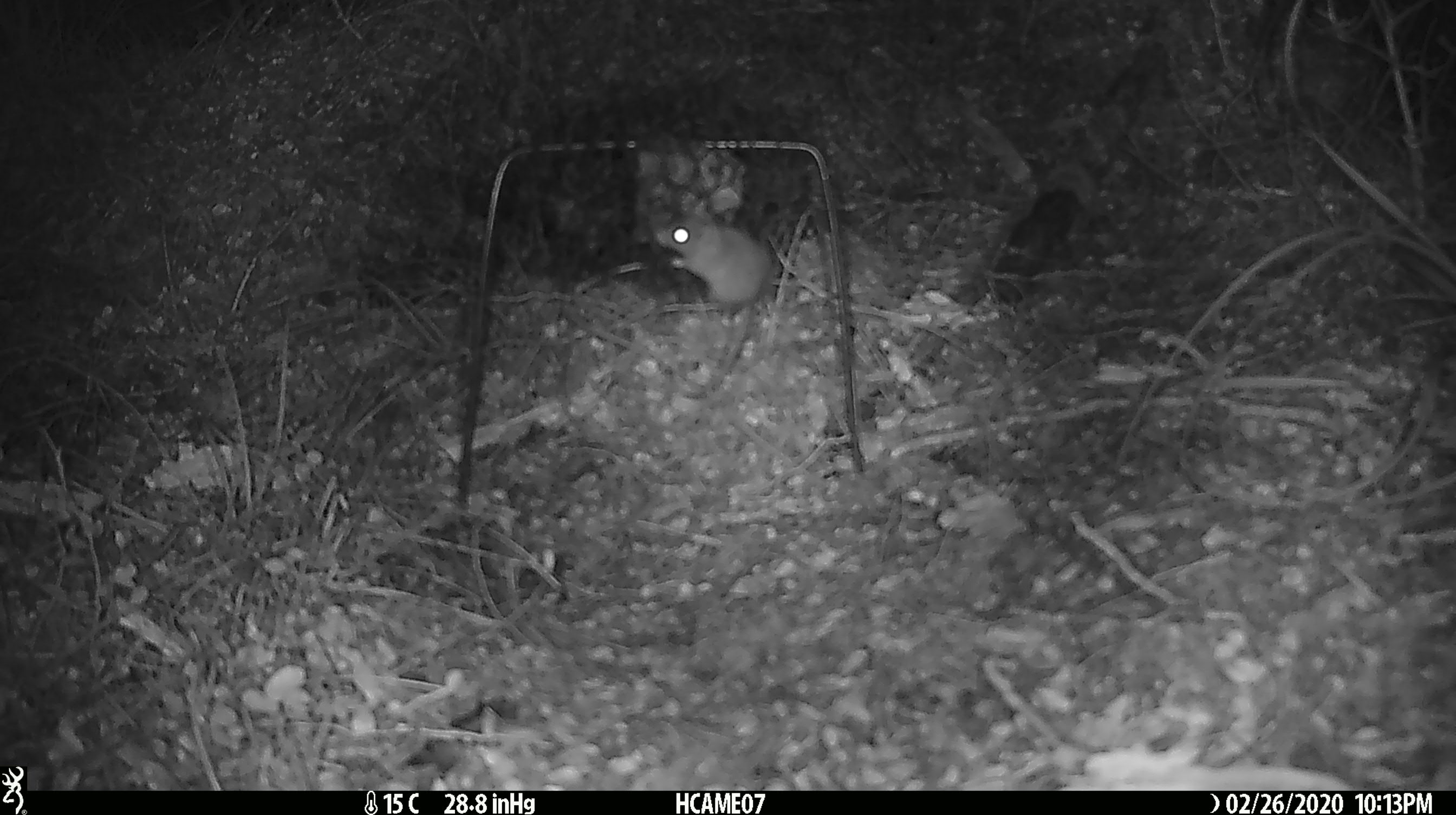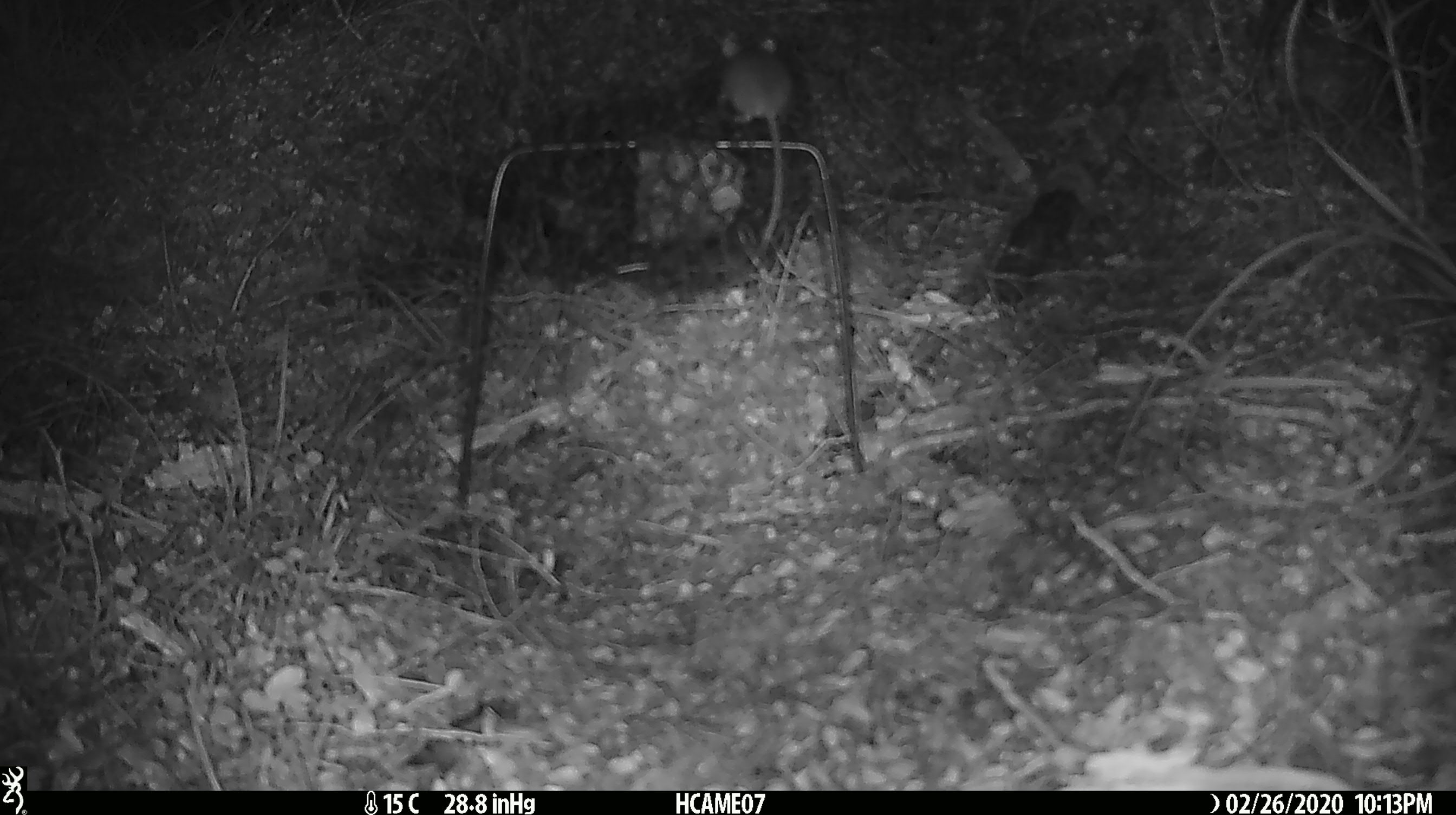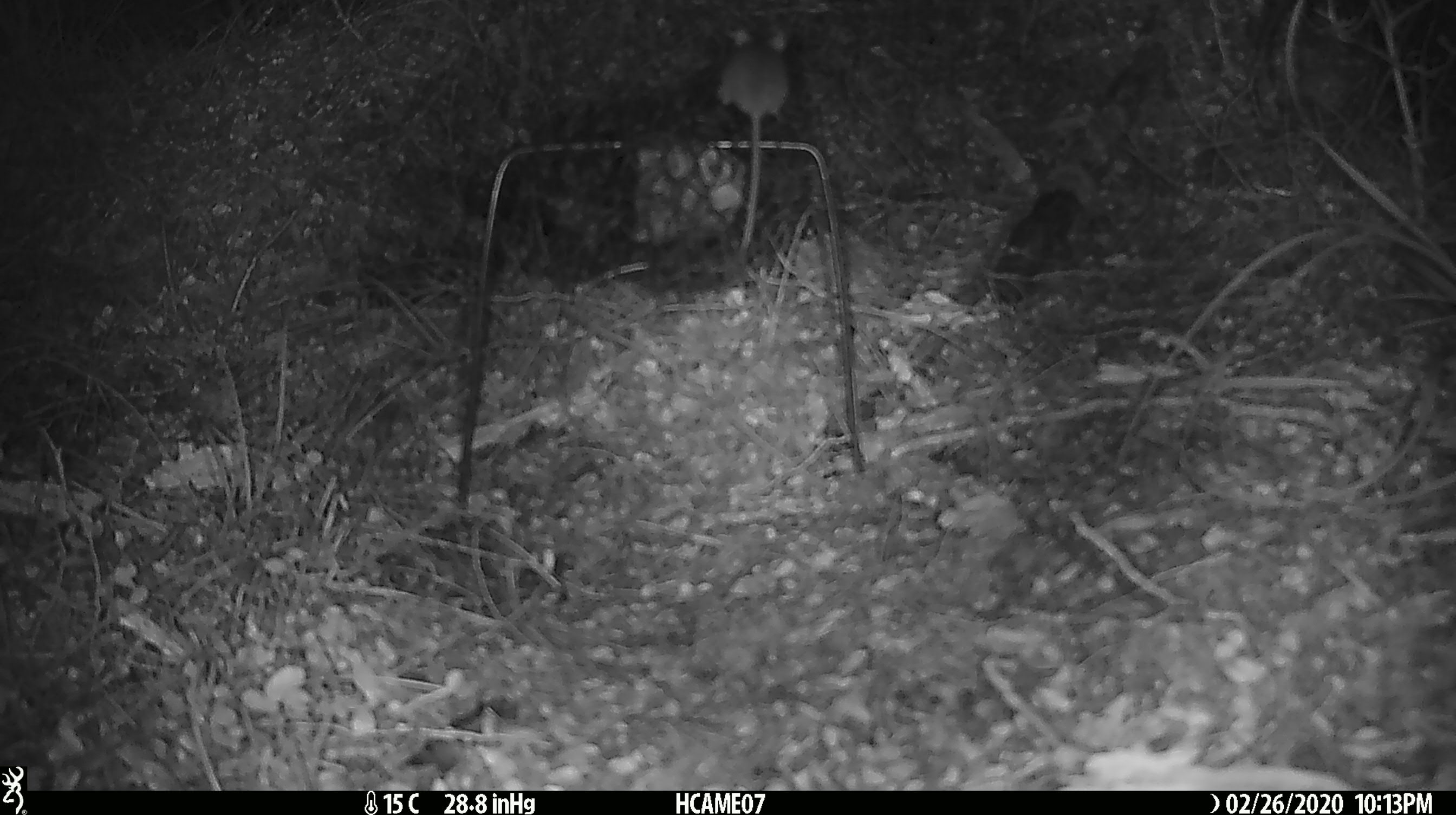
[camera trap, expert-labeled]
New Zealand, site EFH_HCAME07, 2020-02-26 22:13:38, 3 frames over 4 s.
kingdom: Animalia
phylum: Chordata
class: Mammalia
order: Rodentia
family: Muridae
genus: Mus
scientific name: Mus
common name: mouse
Mouse (Mus).